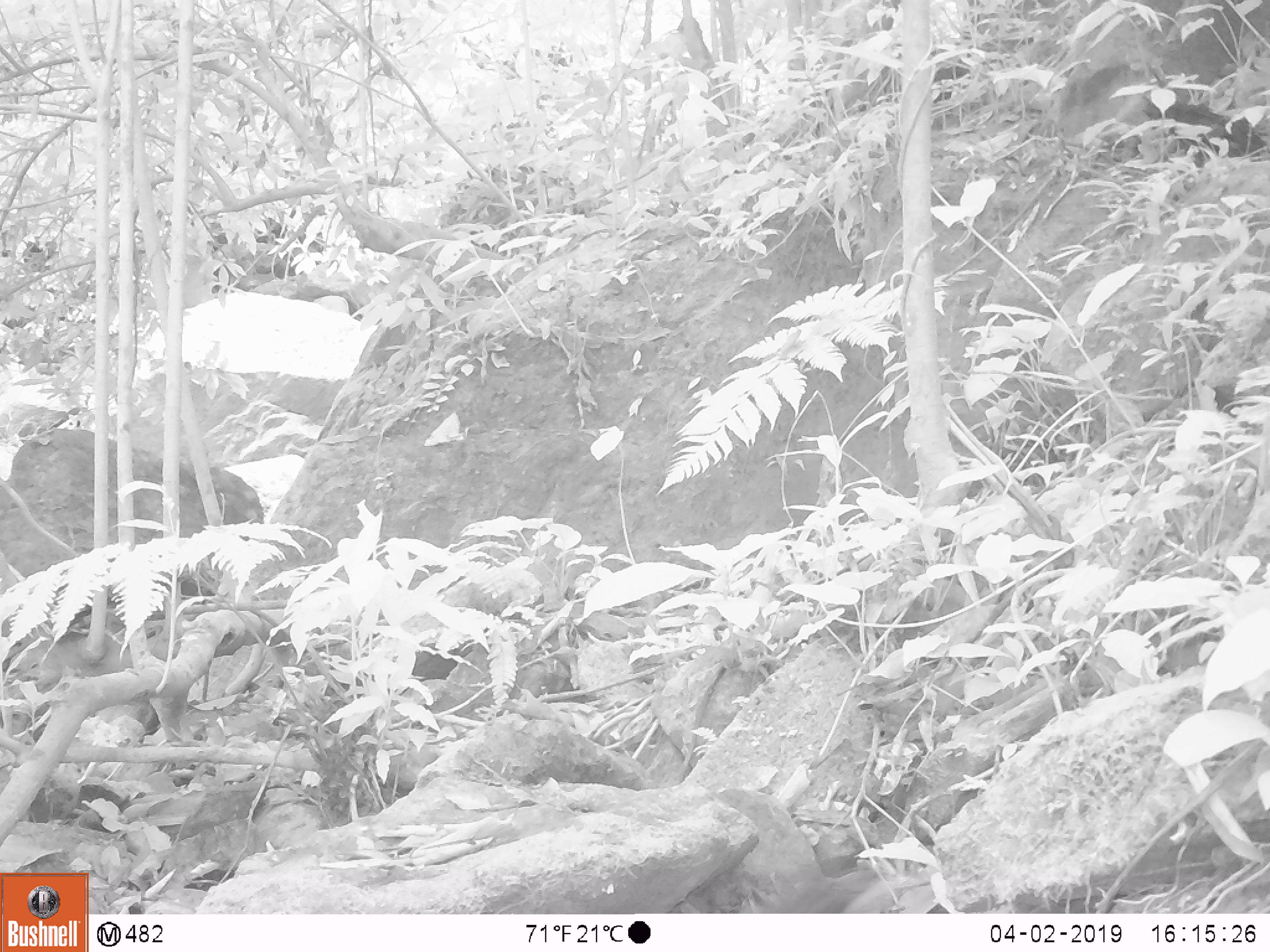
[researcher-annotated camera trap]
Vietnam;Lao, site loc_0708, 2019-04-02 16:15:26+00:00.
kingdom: Animalia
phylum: Chordata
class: Aves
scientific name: Aves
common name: bird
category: unidentified bird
Unidentified bird (bird) (Aves). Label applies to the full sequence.